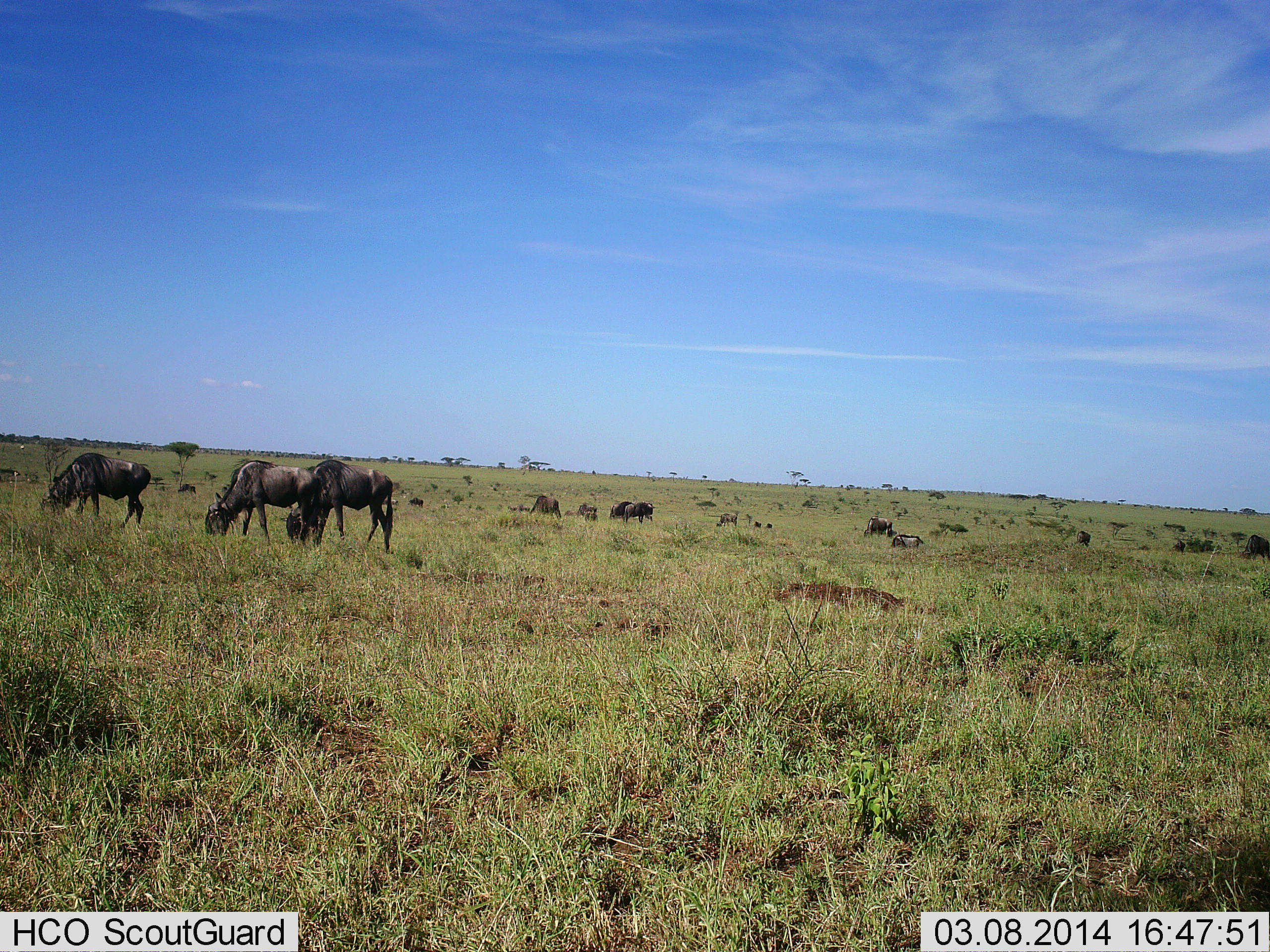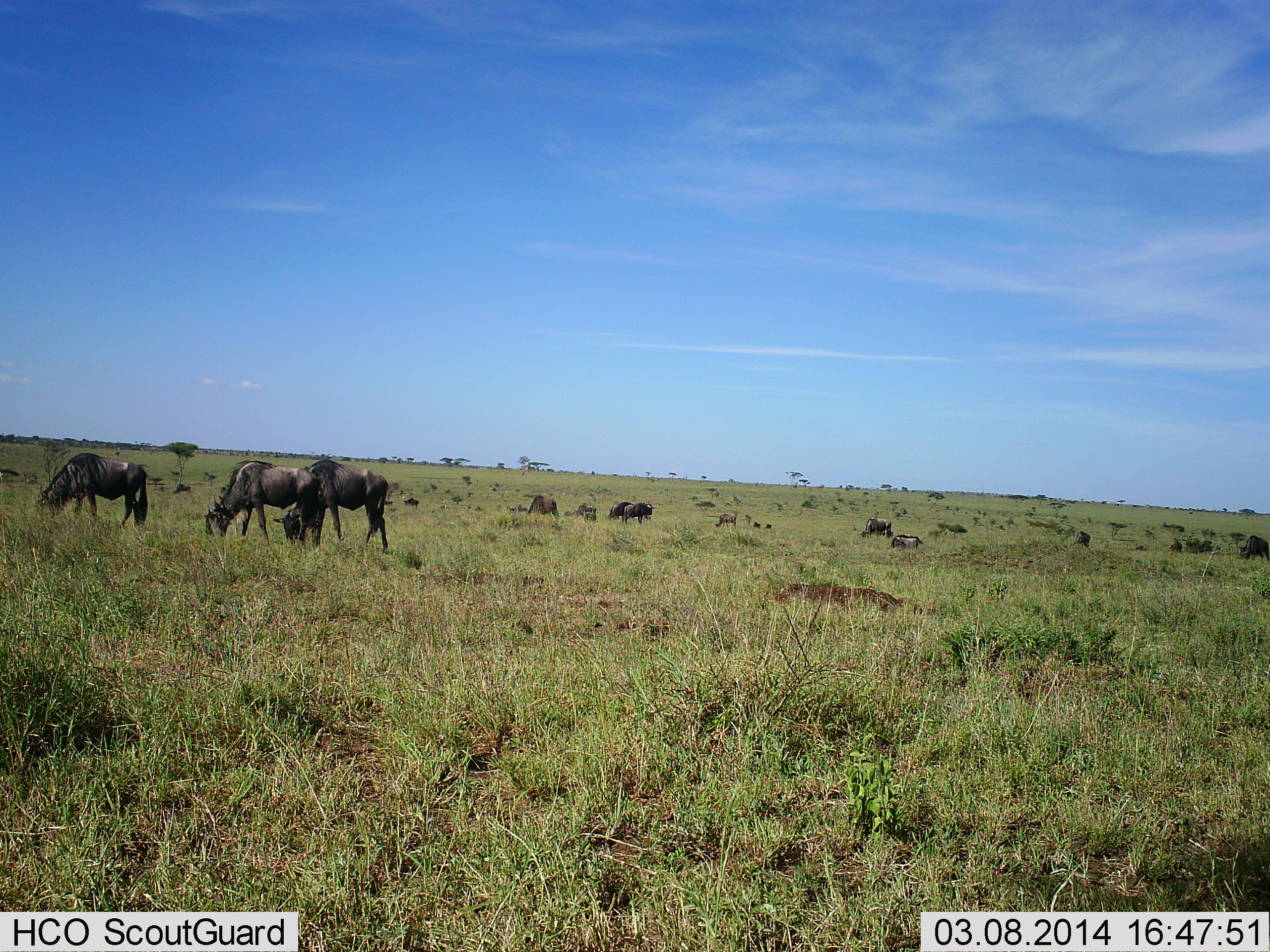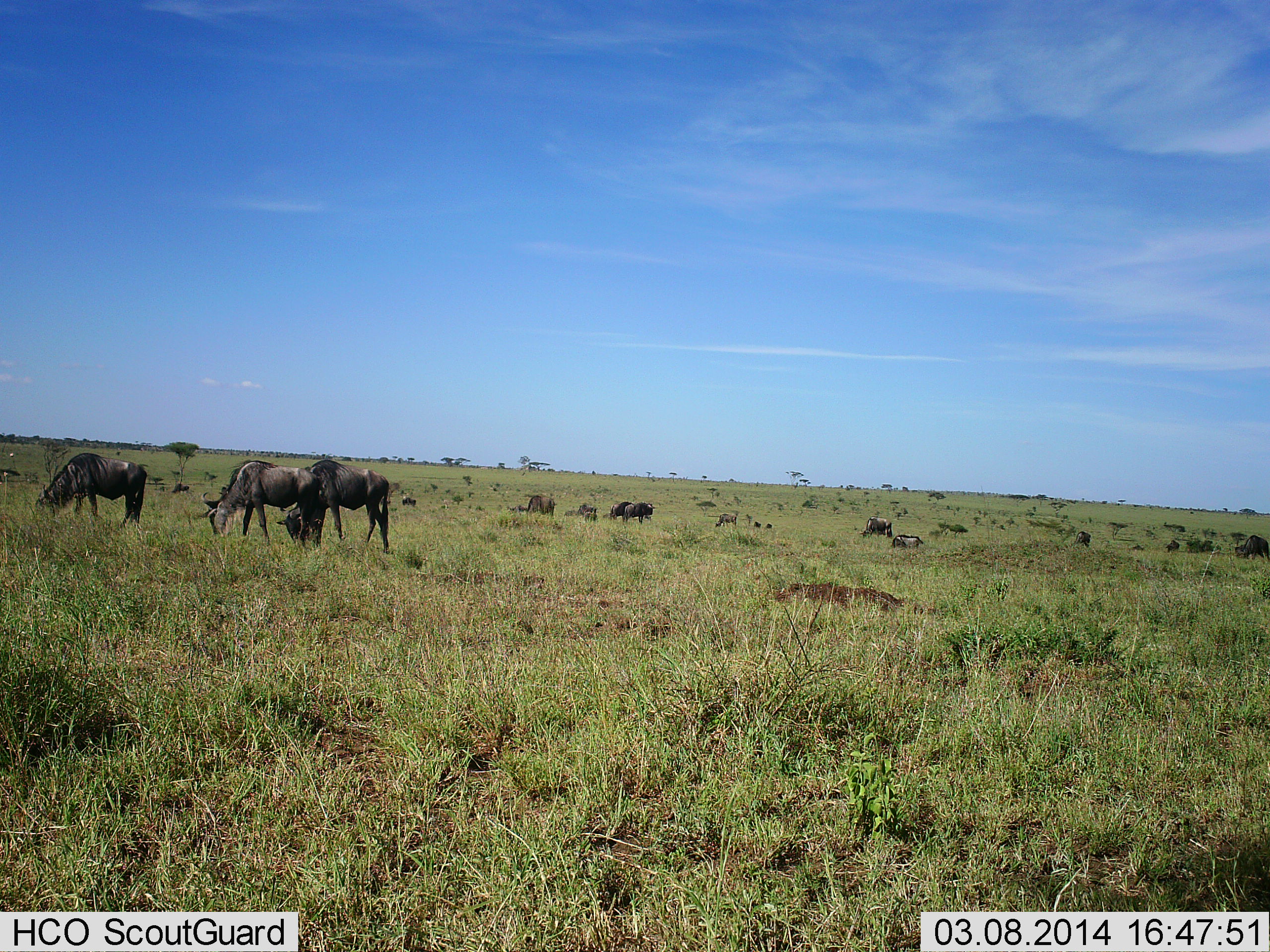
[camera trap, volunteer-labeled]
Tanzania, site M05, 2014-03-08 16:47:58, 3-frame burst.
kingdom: Animalia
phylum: Chordata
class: Mammalia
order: Artiodactyla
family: Bovidae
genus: Connochaetes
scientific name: Connochaetes taurinus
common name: blue wildebeest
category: wildebeest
Wildebeest (blue wildebeest) (Connochaetes taurinus), count 11-50. Behavior (volunteer vote fractions): standing 30%, resting 10%, moving 10%, interacting 0%. Young present (vote fraction): 0%. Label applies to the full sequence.